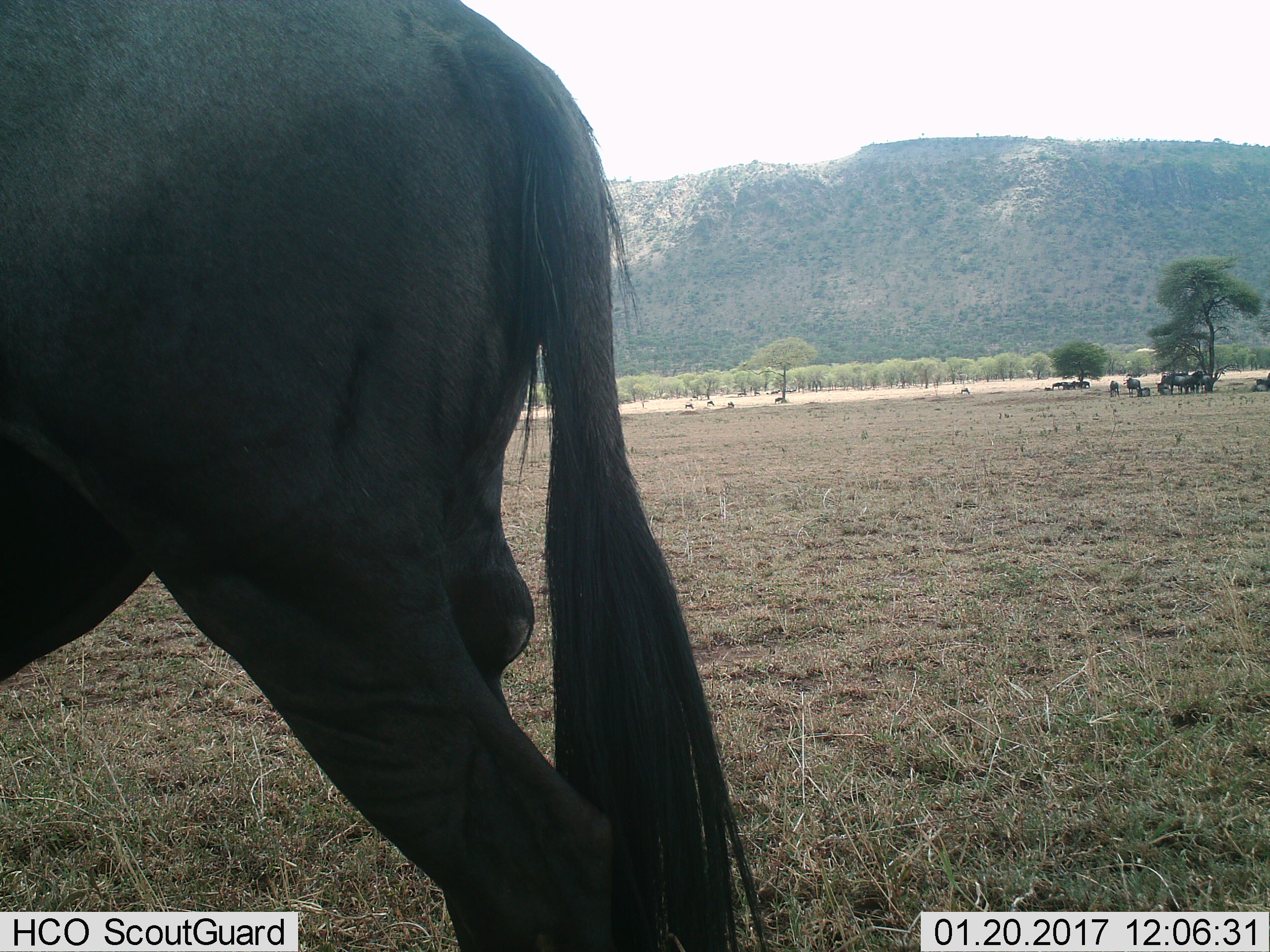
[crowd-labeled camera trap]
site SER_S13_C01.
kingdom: Animalia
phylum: Chordata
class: Mammalia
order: Artiodactyla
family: Bovidae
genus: Connochaetes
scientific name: Connochaetes taurinus taurinus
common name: blue wildebeest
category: wildebeestblue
Wildebeestblue (blue wildebeest) (Connochaetes taurinus taurinus), count 11-50. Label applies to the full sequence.